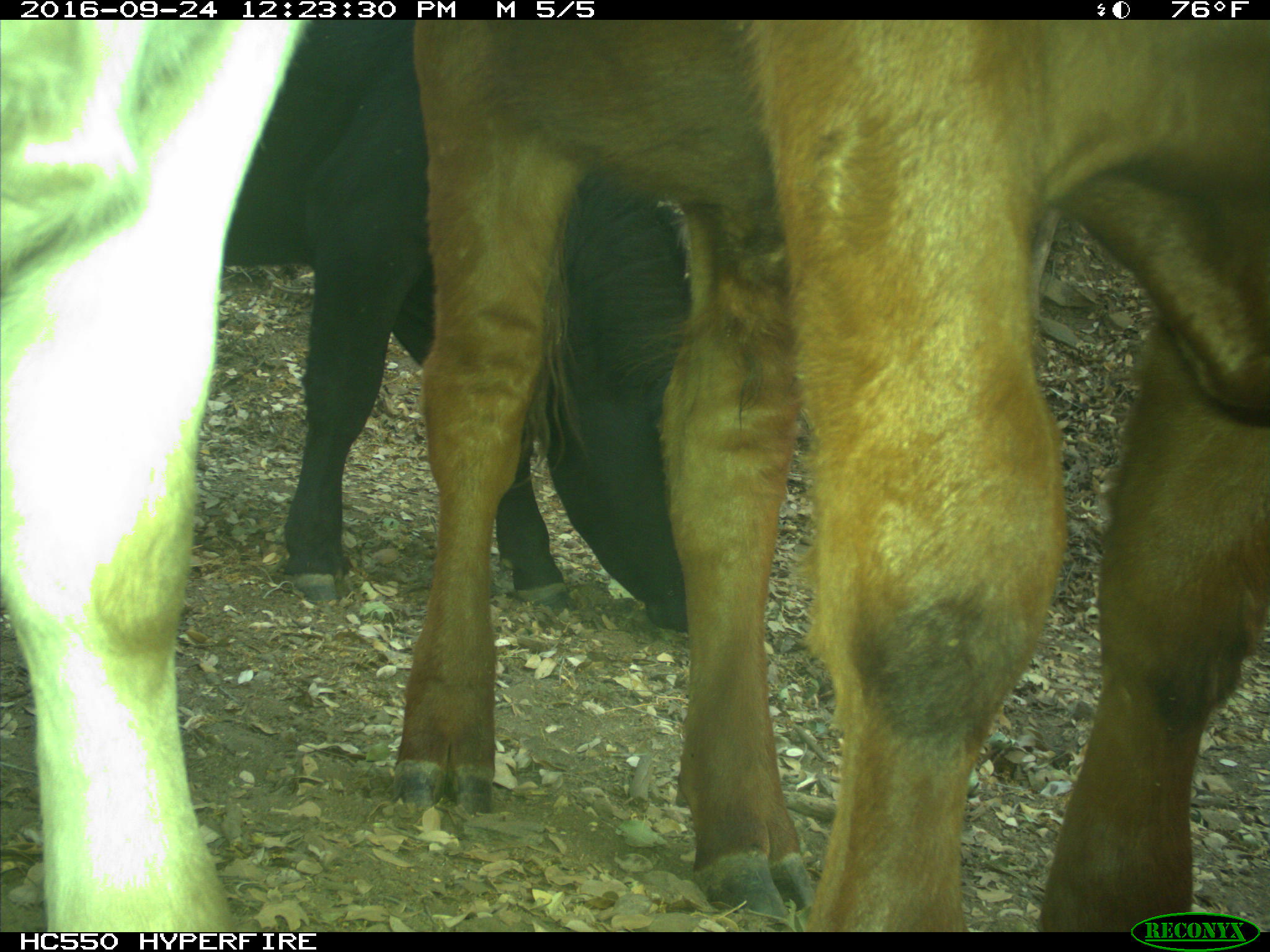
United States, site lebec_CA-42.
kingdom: Animalia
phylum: Chordata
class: Mammalia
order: Artiodactyla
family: Bovidae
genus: Bos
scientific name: Bos taurus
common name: domestic cow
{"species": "Bos taurus (domestic cow)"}